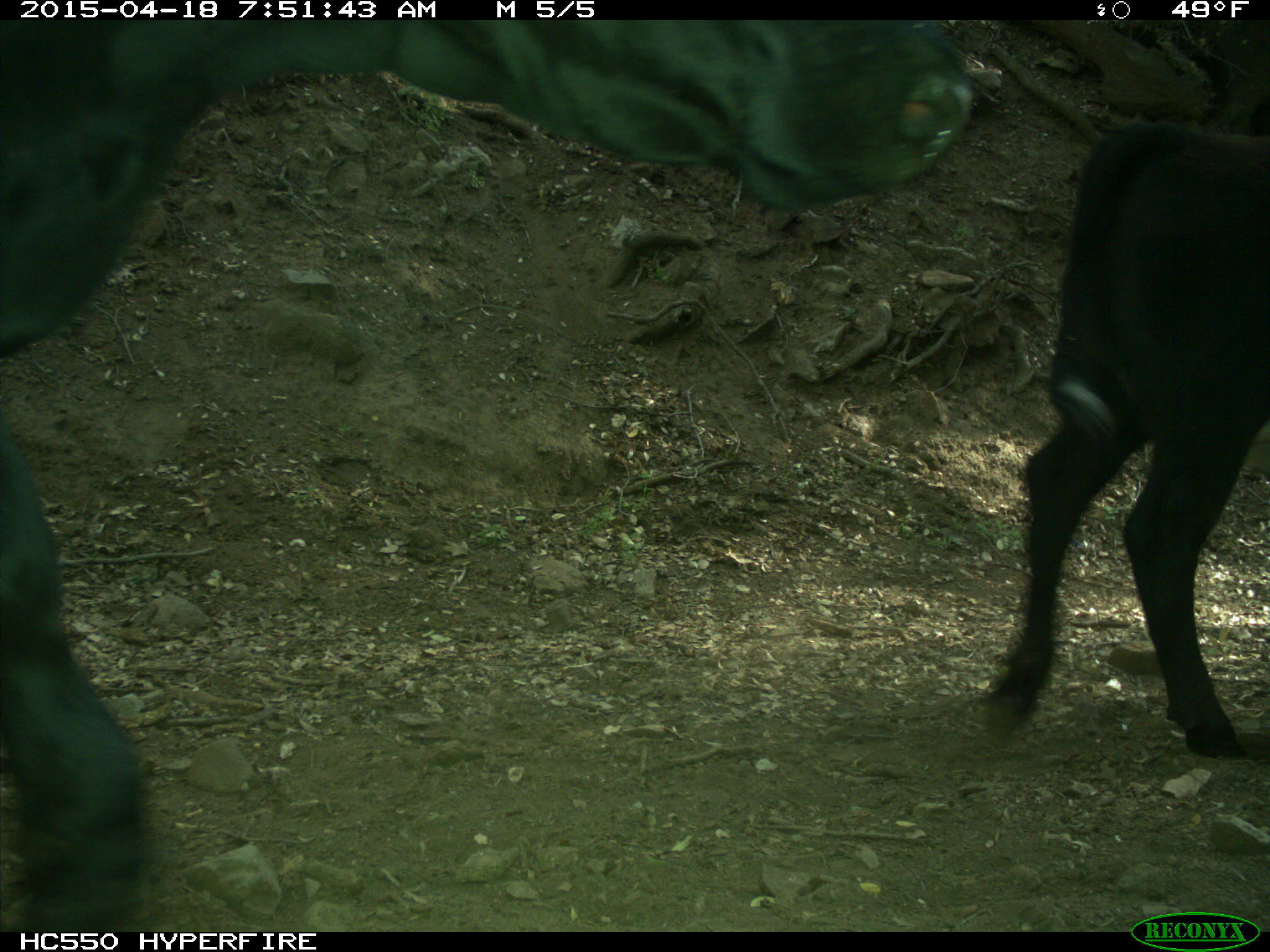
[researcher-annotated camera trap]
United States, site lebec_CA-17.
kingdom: Animalia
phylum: Chordata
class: Mammalia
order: Artiodactyla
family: Bovidae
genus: Bos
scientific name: Bos taurus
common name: domestic cow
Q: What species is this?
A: Bos taurus (domestic cow).